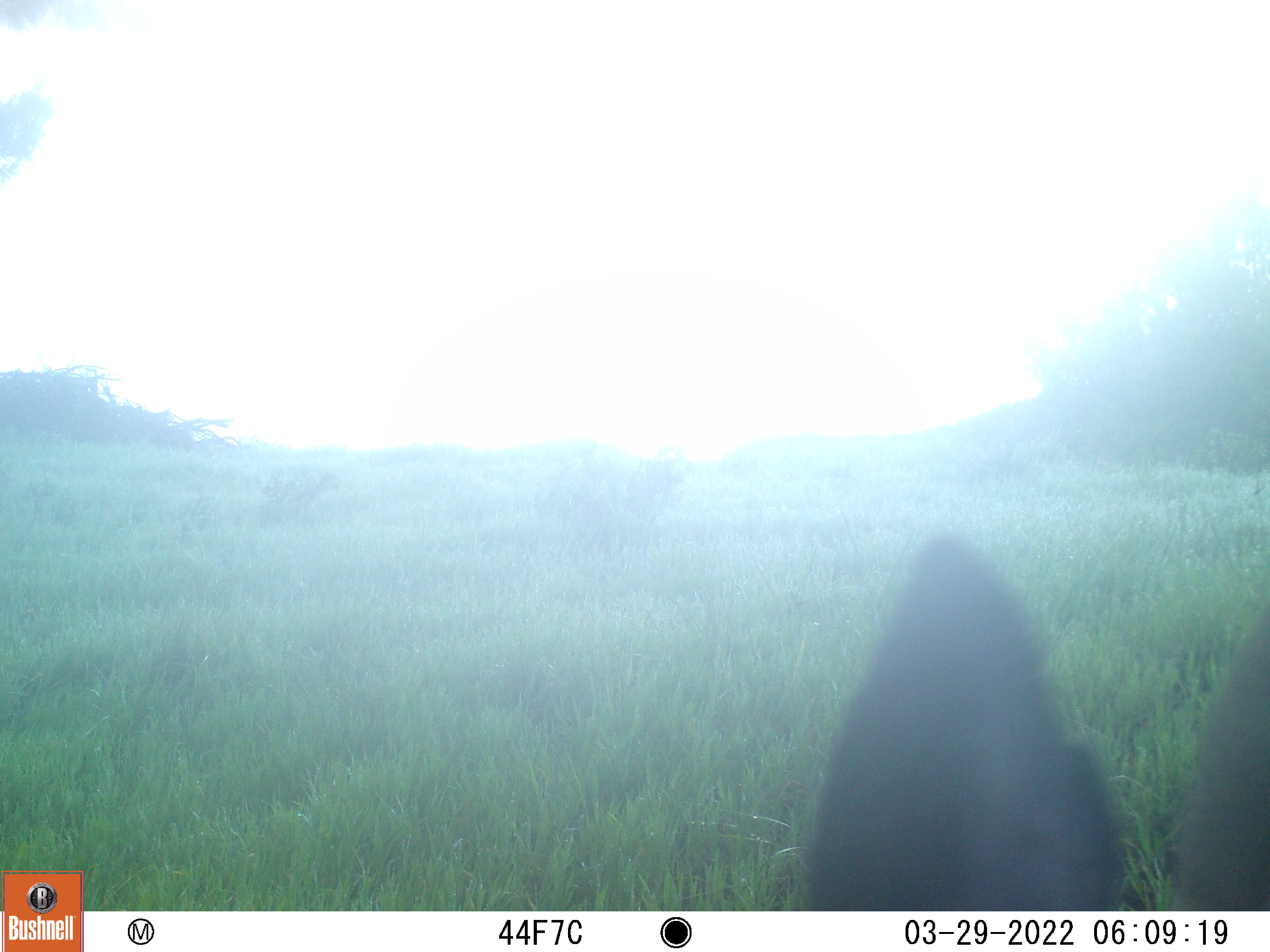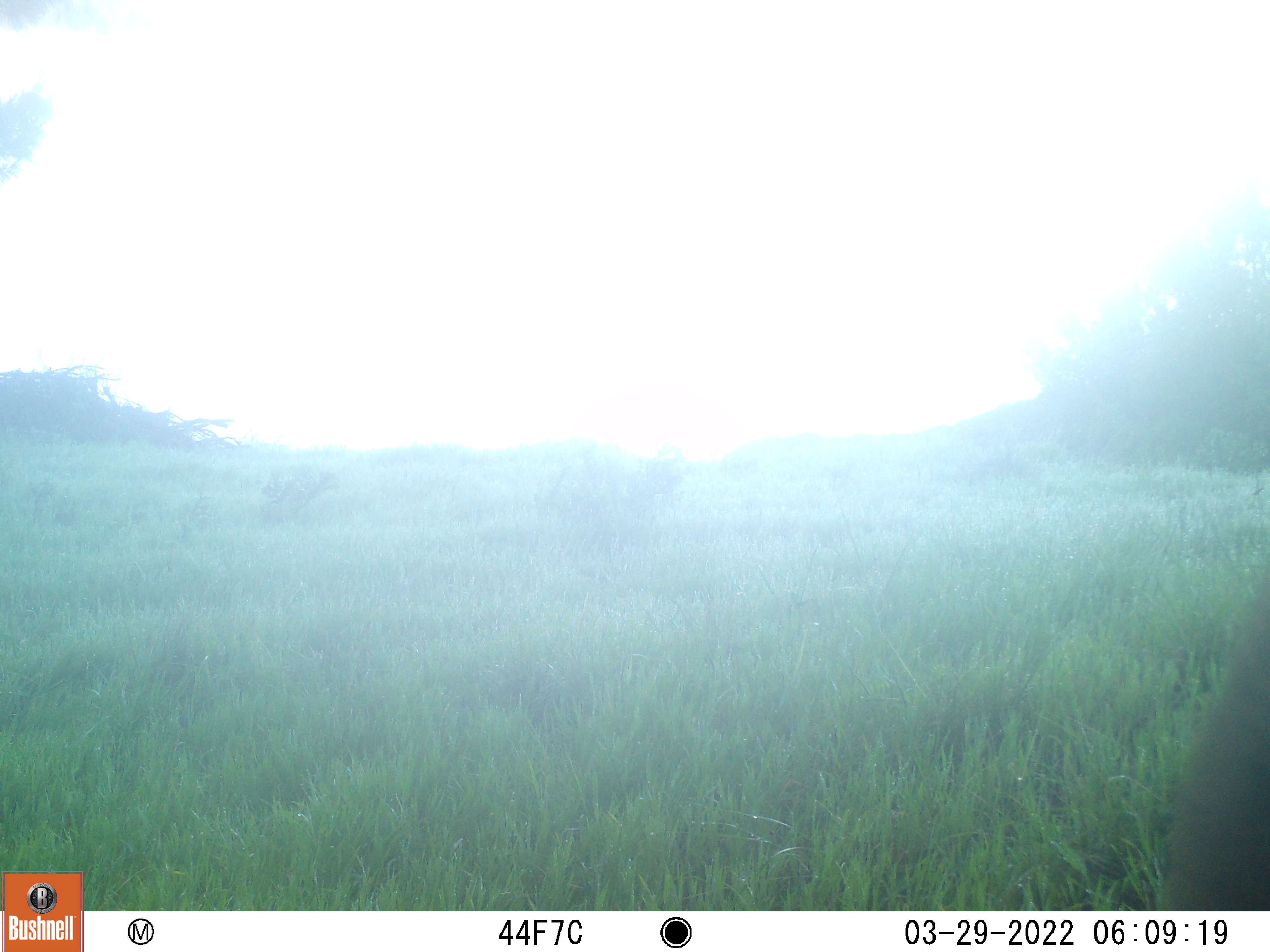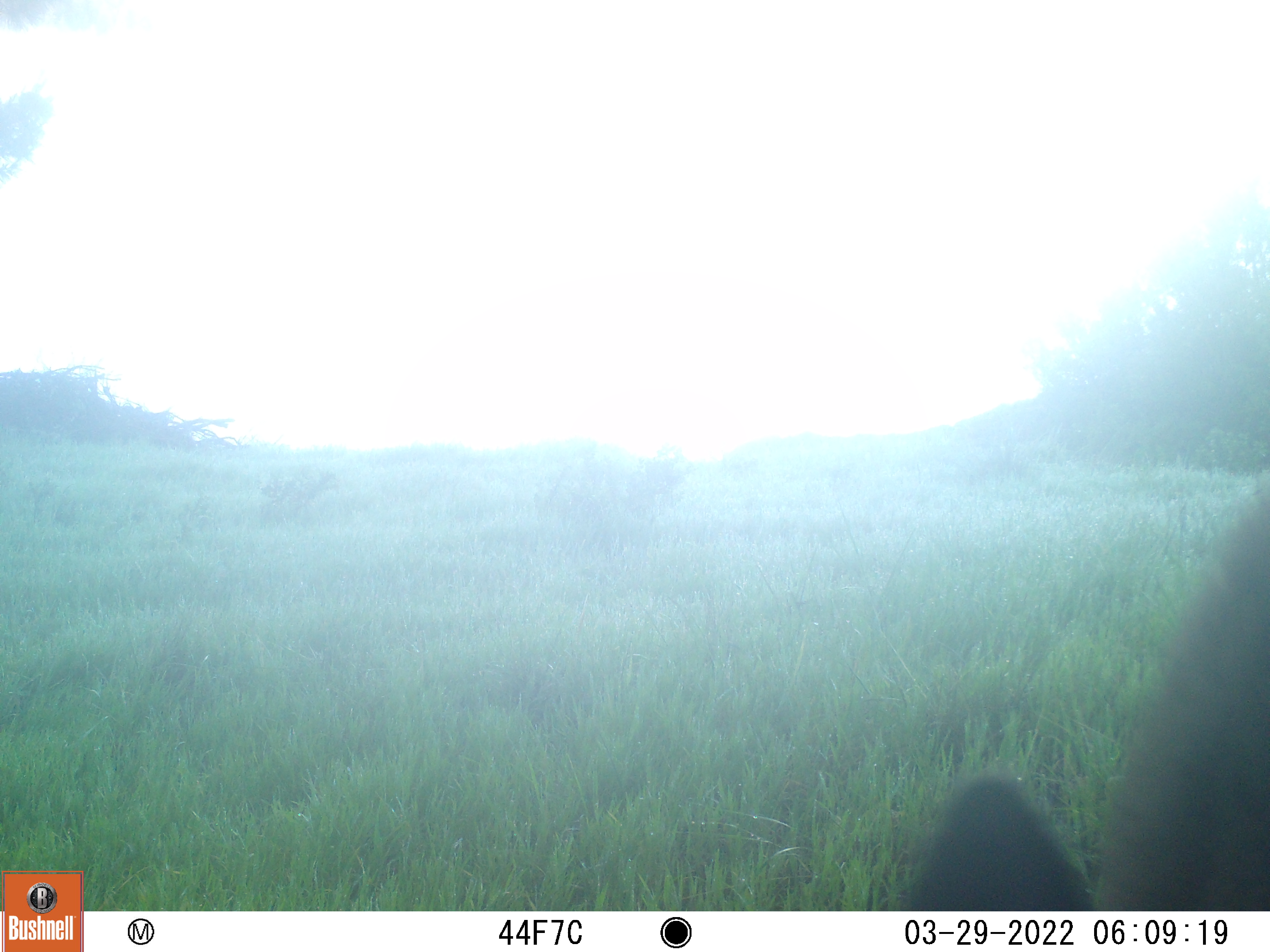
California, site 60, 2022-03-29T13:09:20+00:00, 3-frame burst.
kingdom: Animalia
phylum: Chordata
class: Mammalia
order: Artiodactyla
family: Cervidae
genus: Odocoileus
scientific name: Odocoileus hemionus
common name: mule deer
Mule deer (Odocoileus hemionus).